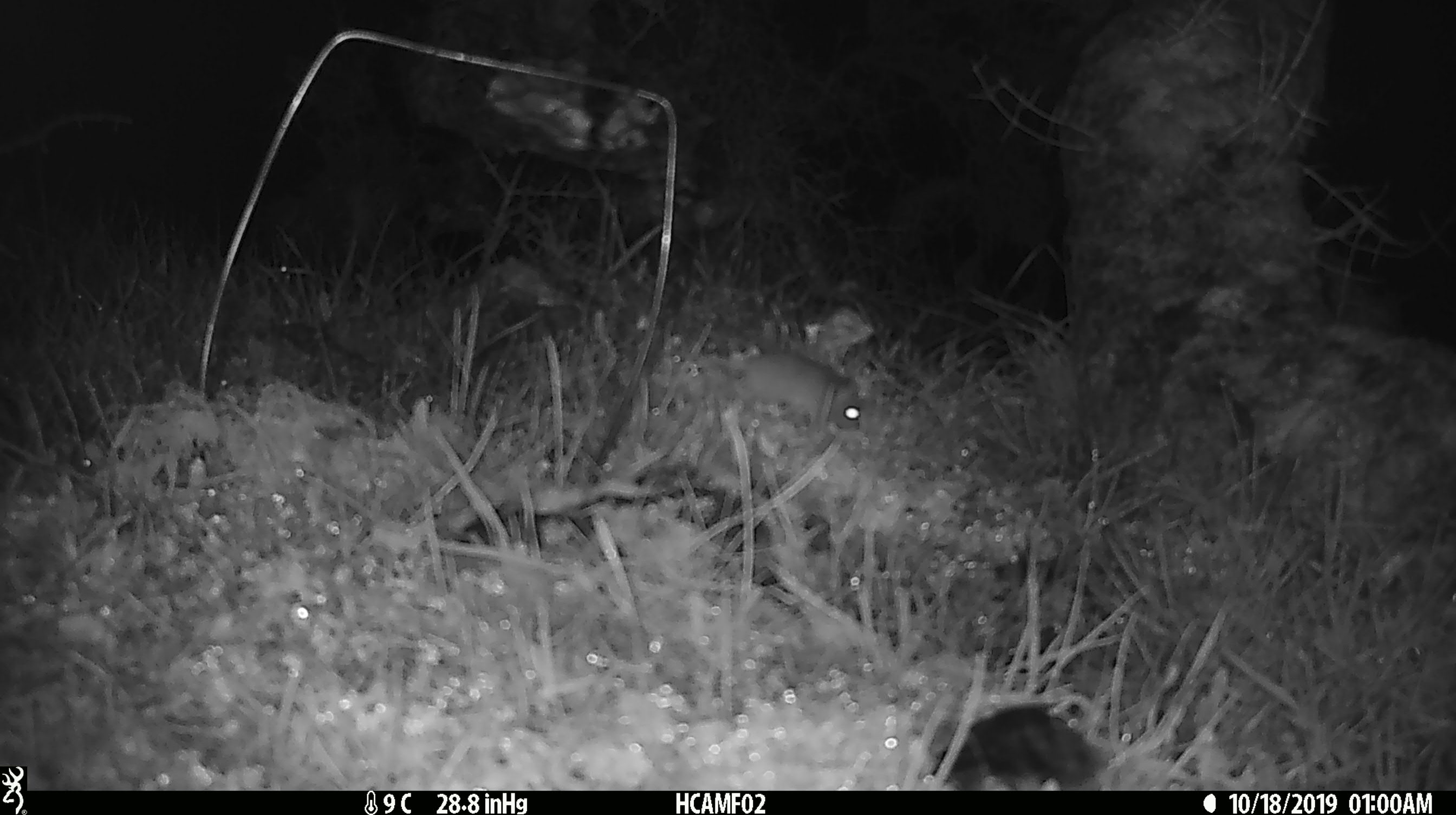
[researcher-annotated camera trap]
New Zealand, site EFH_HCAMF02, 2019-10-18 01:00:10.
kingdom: Animalia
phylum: Chordata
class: Mammalia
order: Rodentia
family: Muridae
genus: Mus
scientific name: Mus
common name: mouse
Mouse (Mus).